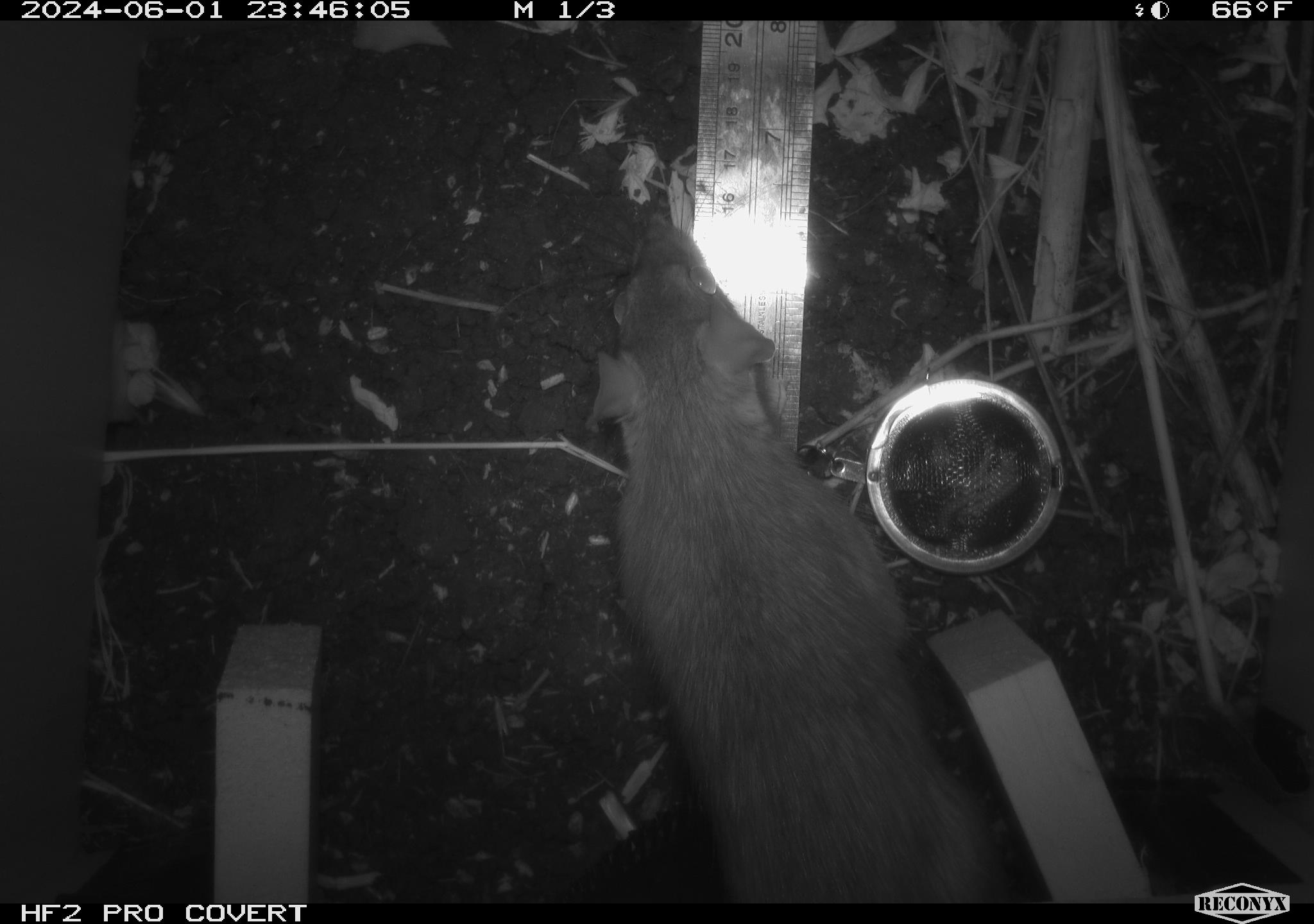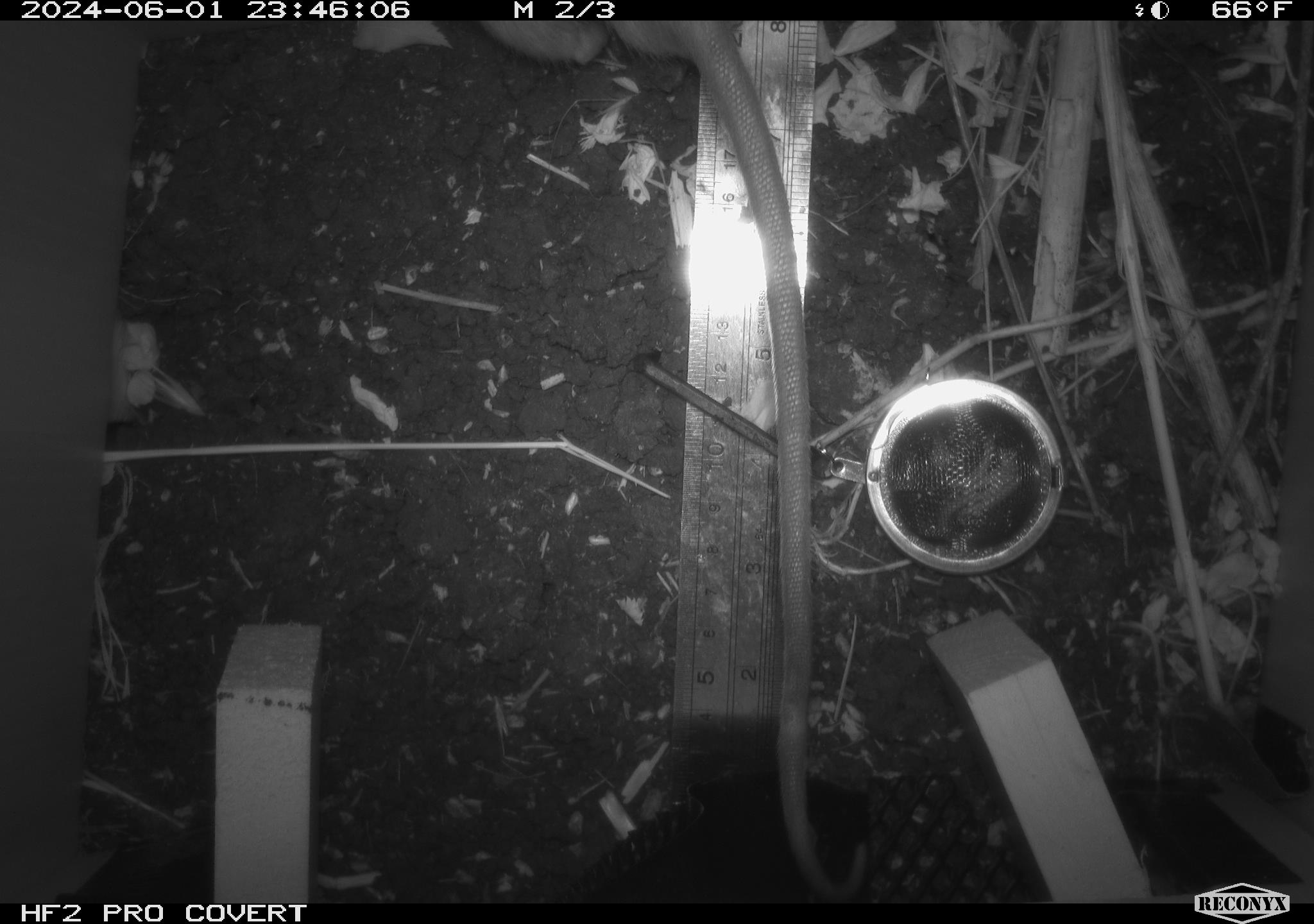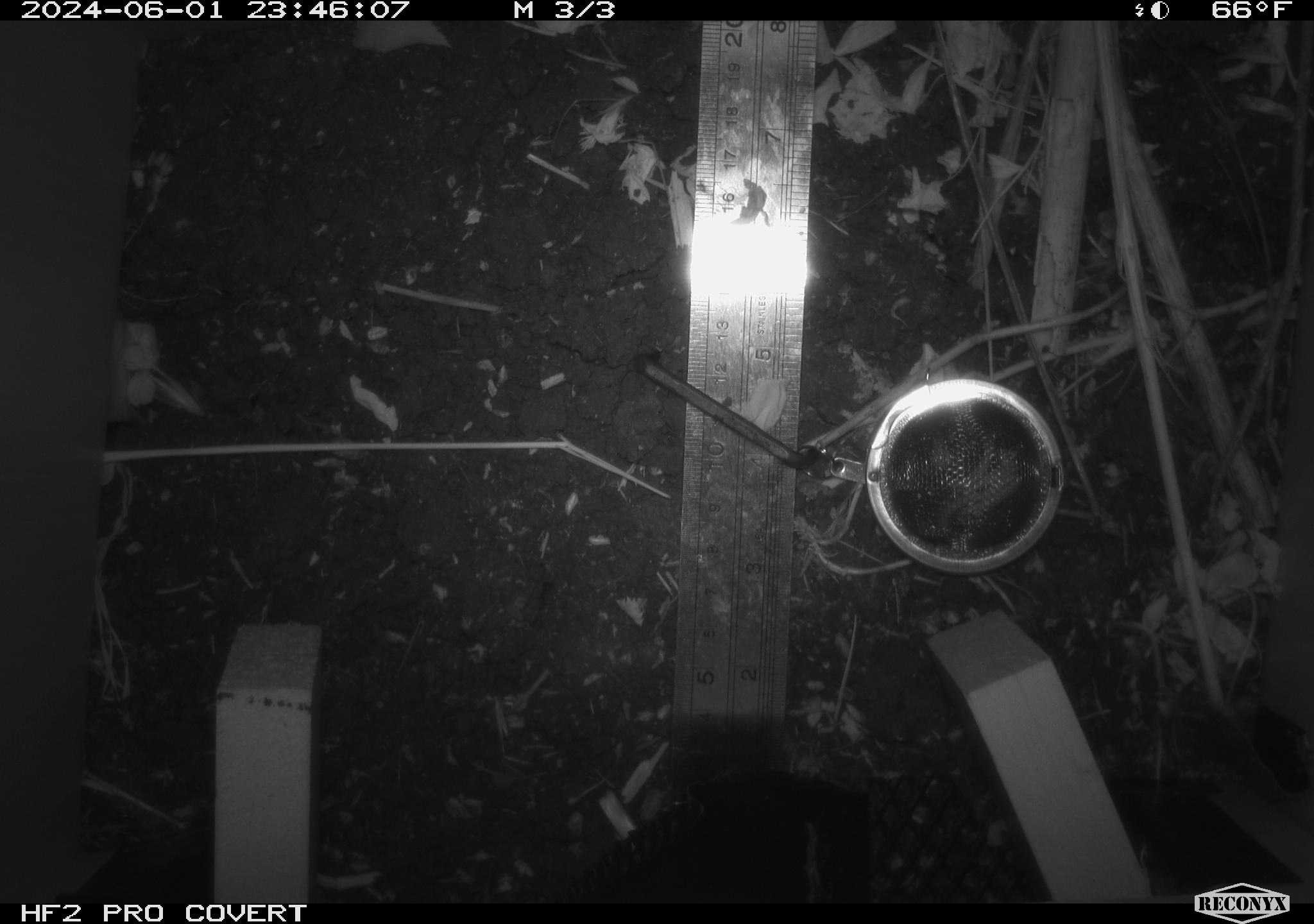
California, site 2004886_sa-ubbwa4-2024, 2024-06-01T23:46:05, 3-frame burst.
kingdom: Animalia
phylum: Chordata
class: Mammalia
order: Rodentia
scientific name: Rodentia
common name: woodrat or rat or mouse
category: woodrat or rat or mouse species